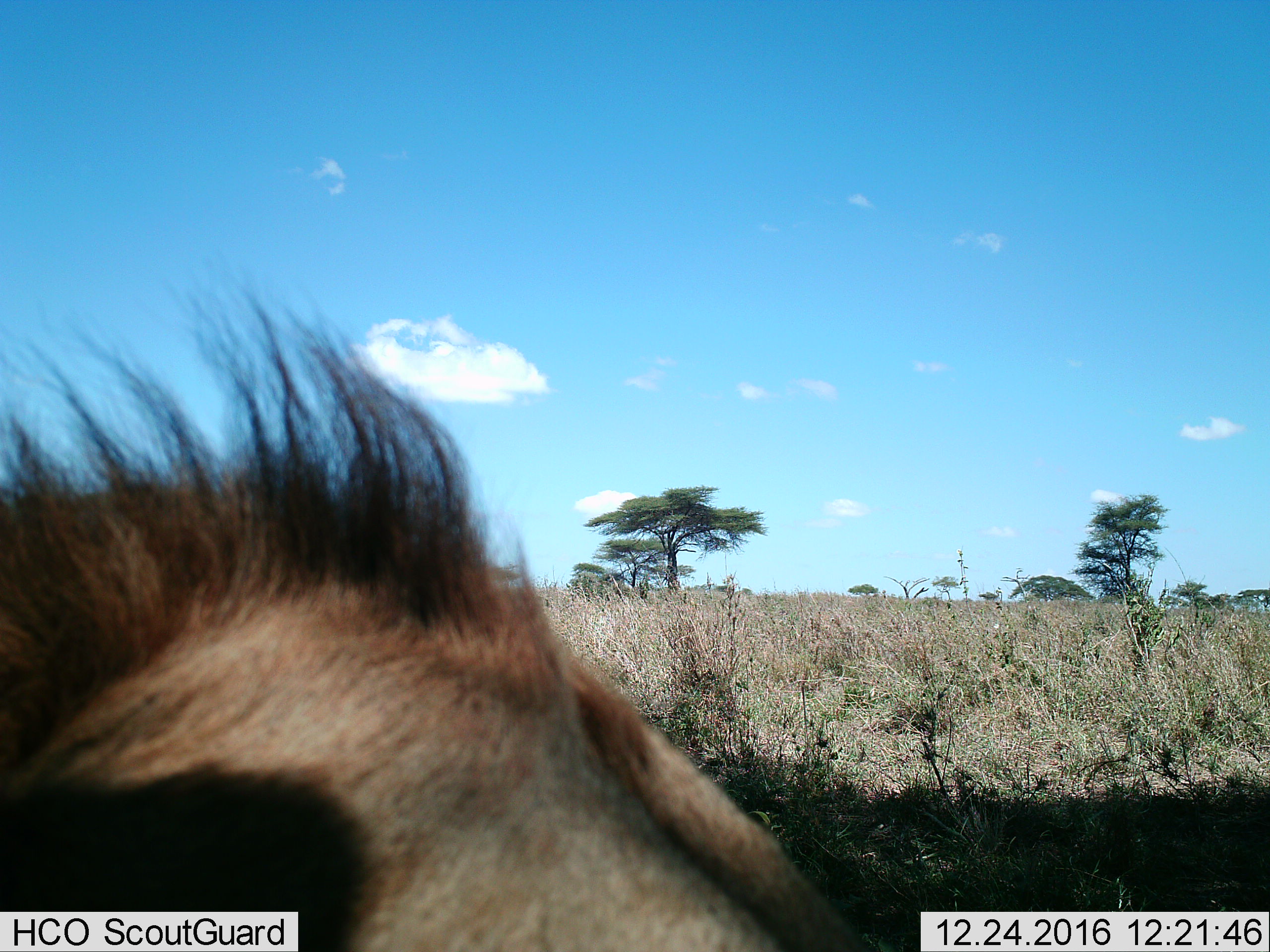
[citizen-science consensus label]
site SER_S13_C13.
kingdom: Animalia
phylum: Chordata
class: Mammalia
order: Artiodactyla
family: Bovidae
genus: Connochaetes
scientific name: Connochaetes taurinus taurinus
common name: blue wildebeest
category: wildebeestblue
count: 1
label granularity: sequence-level